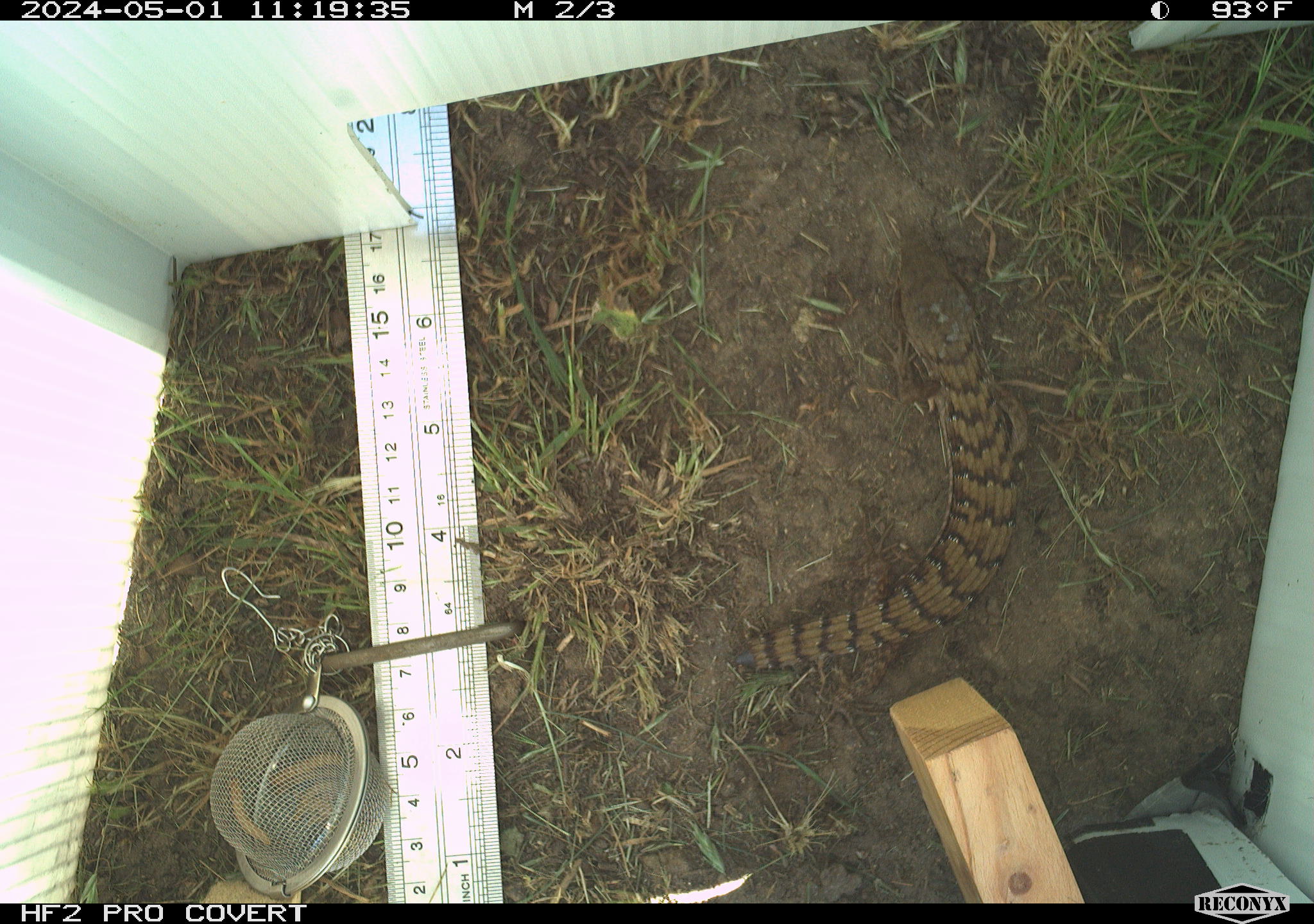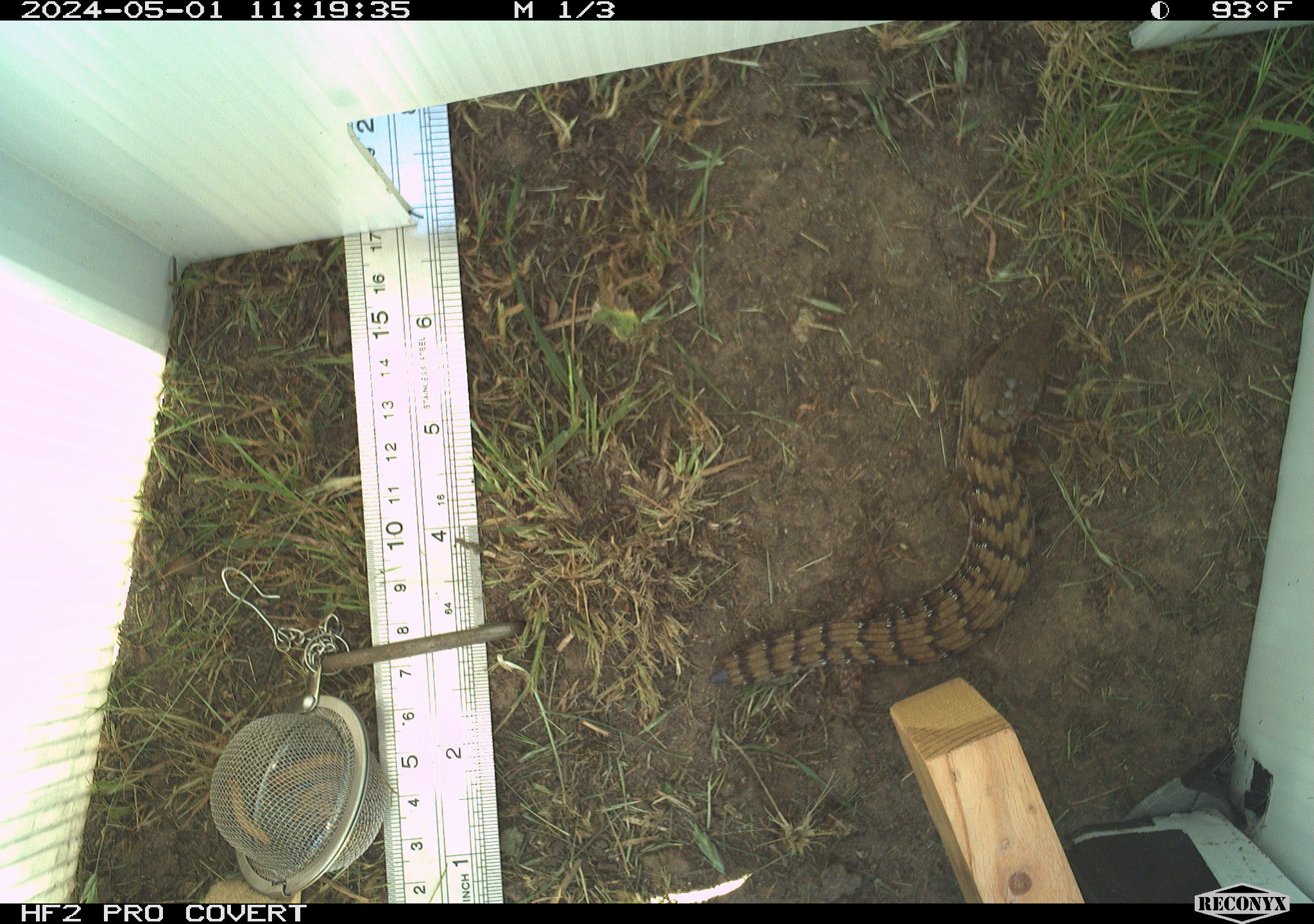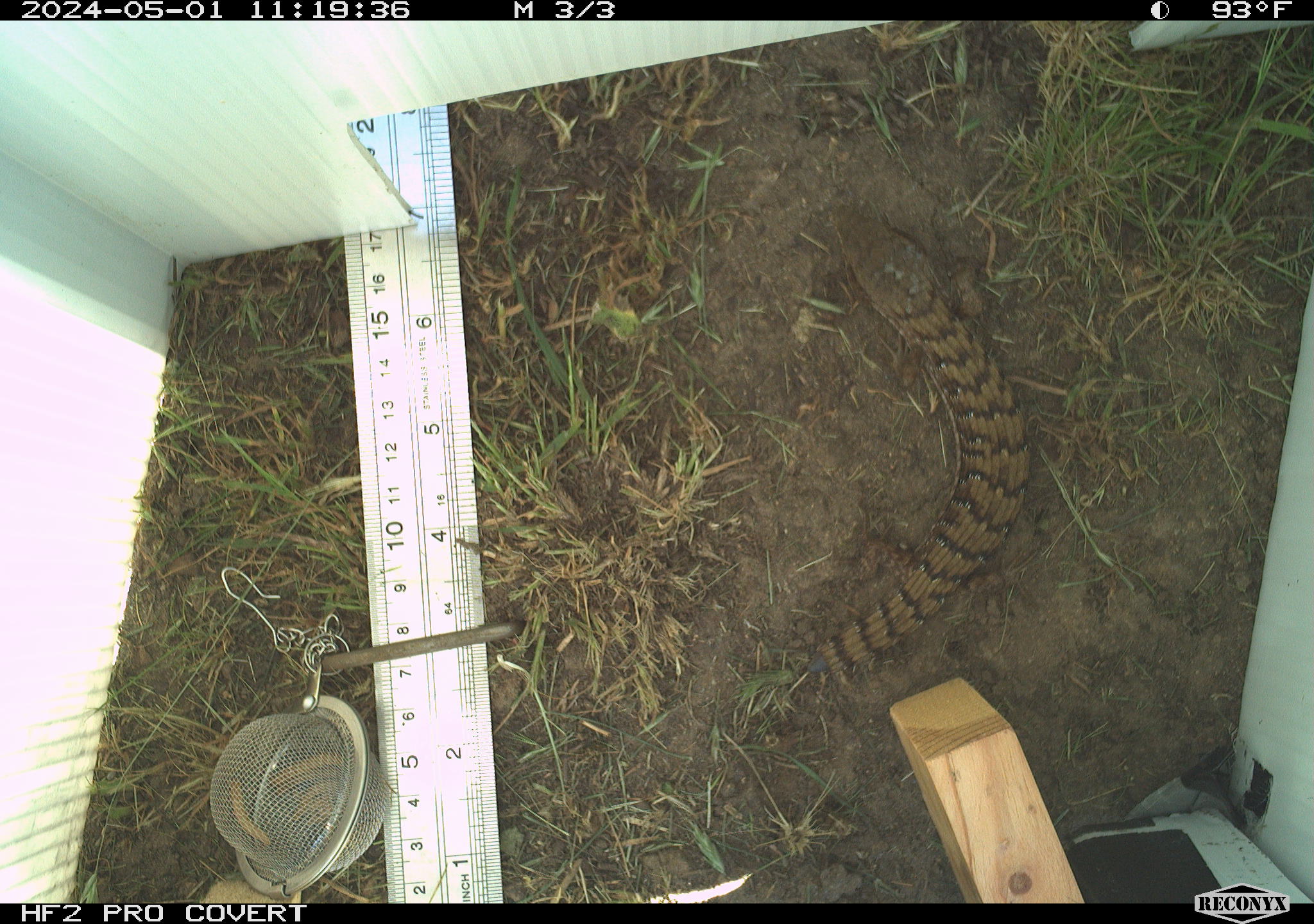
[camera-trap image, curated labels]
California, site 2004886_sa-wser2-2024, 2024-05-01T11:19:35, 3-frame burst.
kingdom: Animalia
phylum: Chordata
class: Reptilia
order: Squamata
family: Anguidae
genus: Elgaria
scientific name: Elgaria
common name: alligator lizards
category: elgaria species